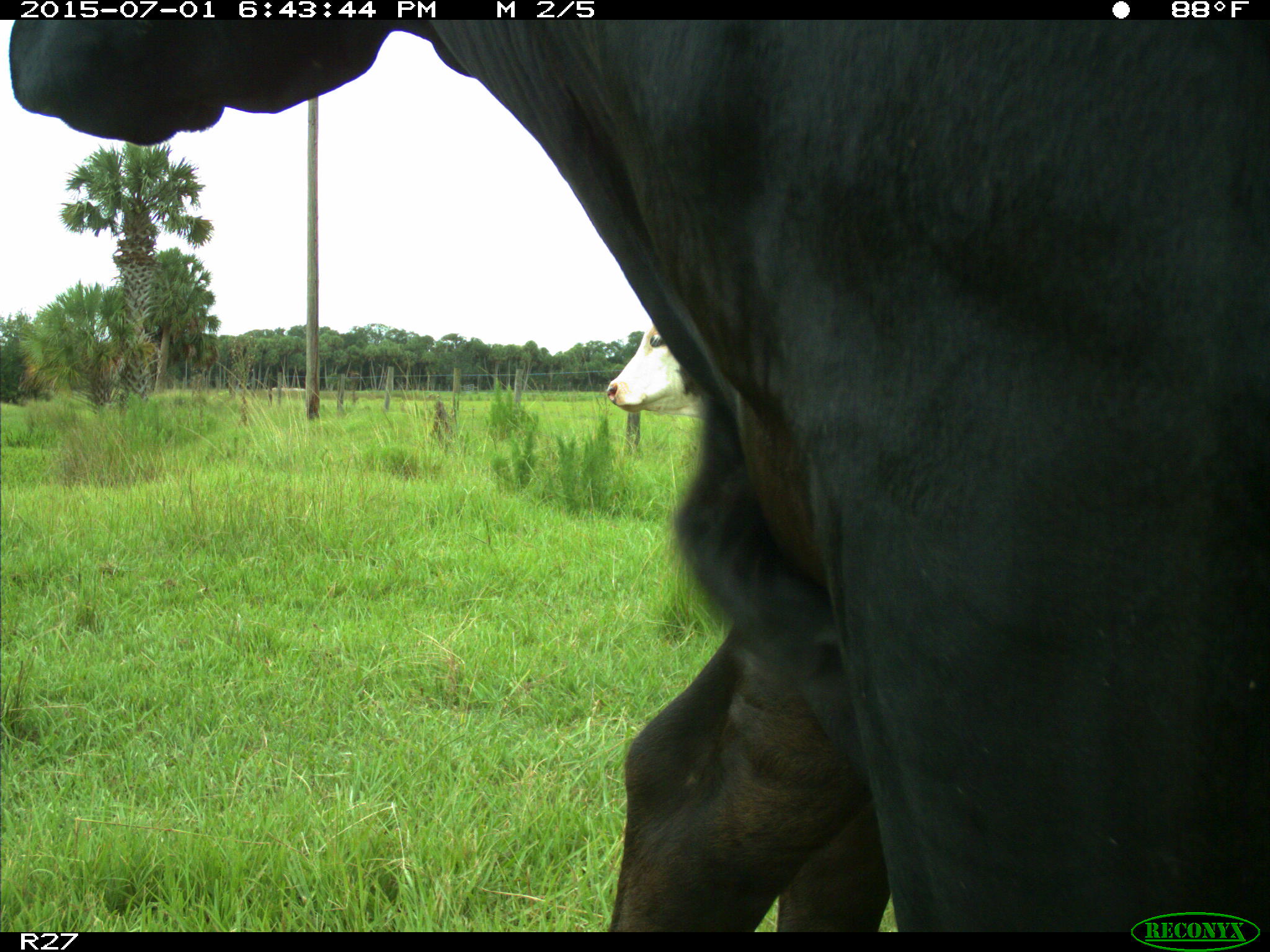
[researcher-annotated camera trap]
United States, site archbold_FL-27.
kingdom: Animalia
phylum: Chordata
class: Mammalia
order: Artiodactyla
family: Bovidae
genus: Bos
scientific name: Bos taurus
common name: domestic cow